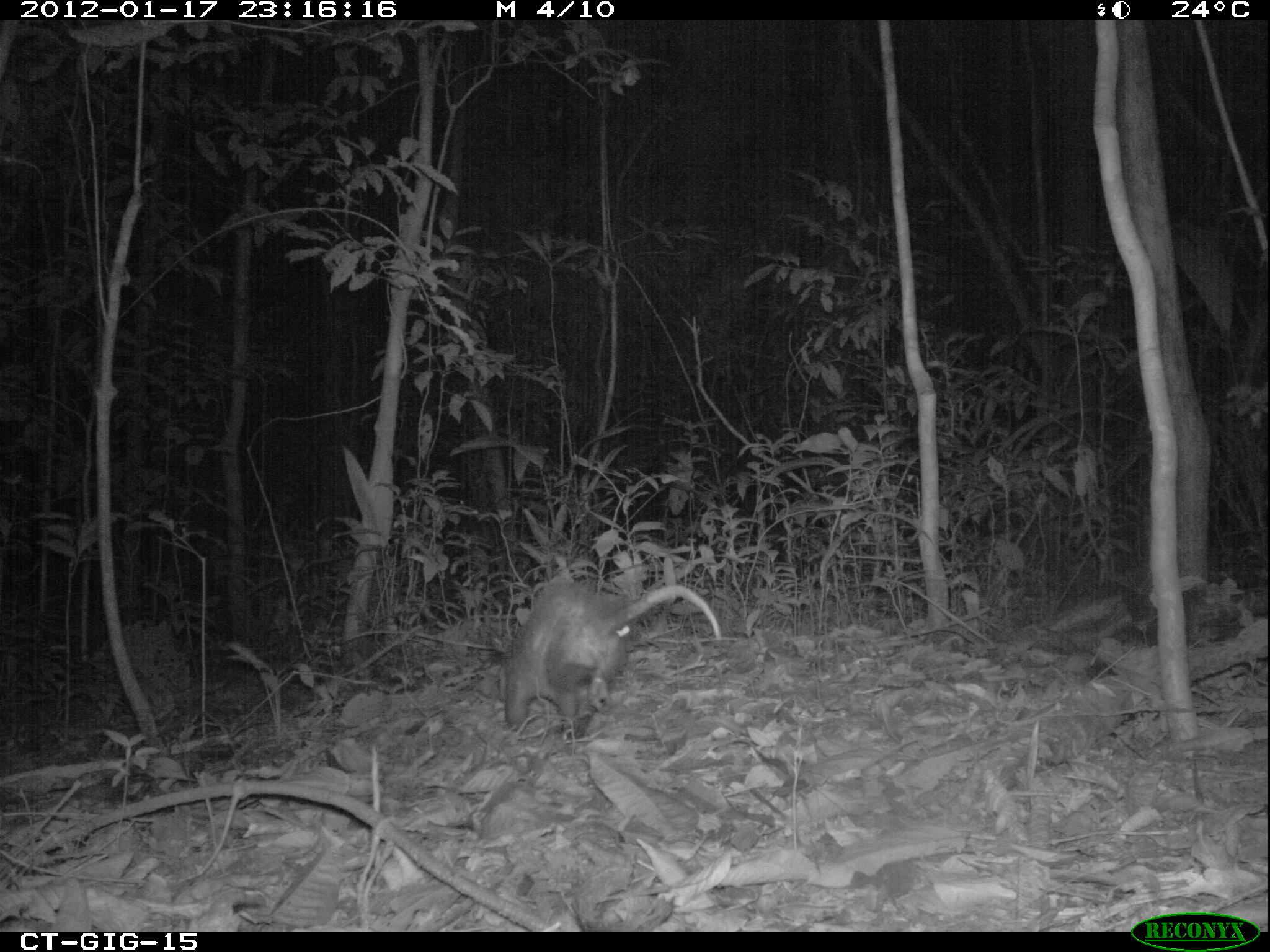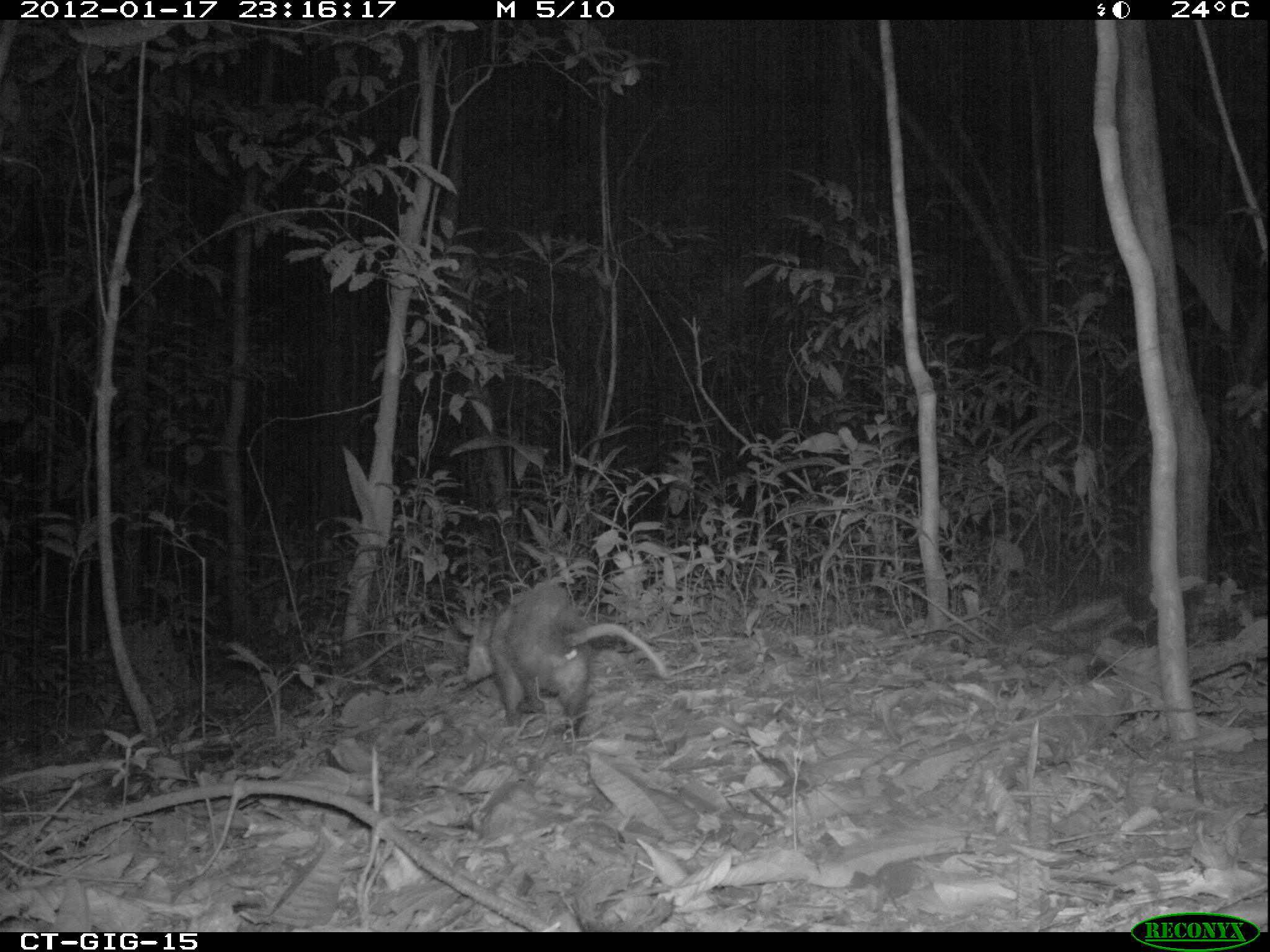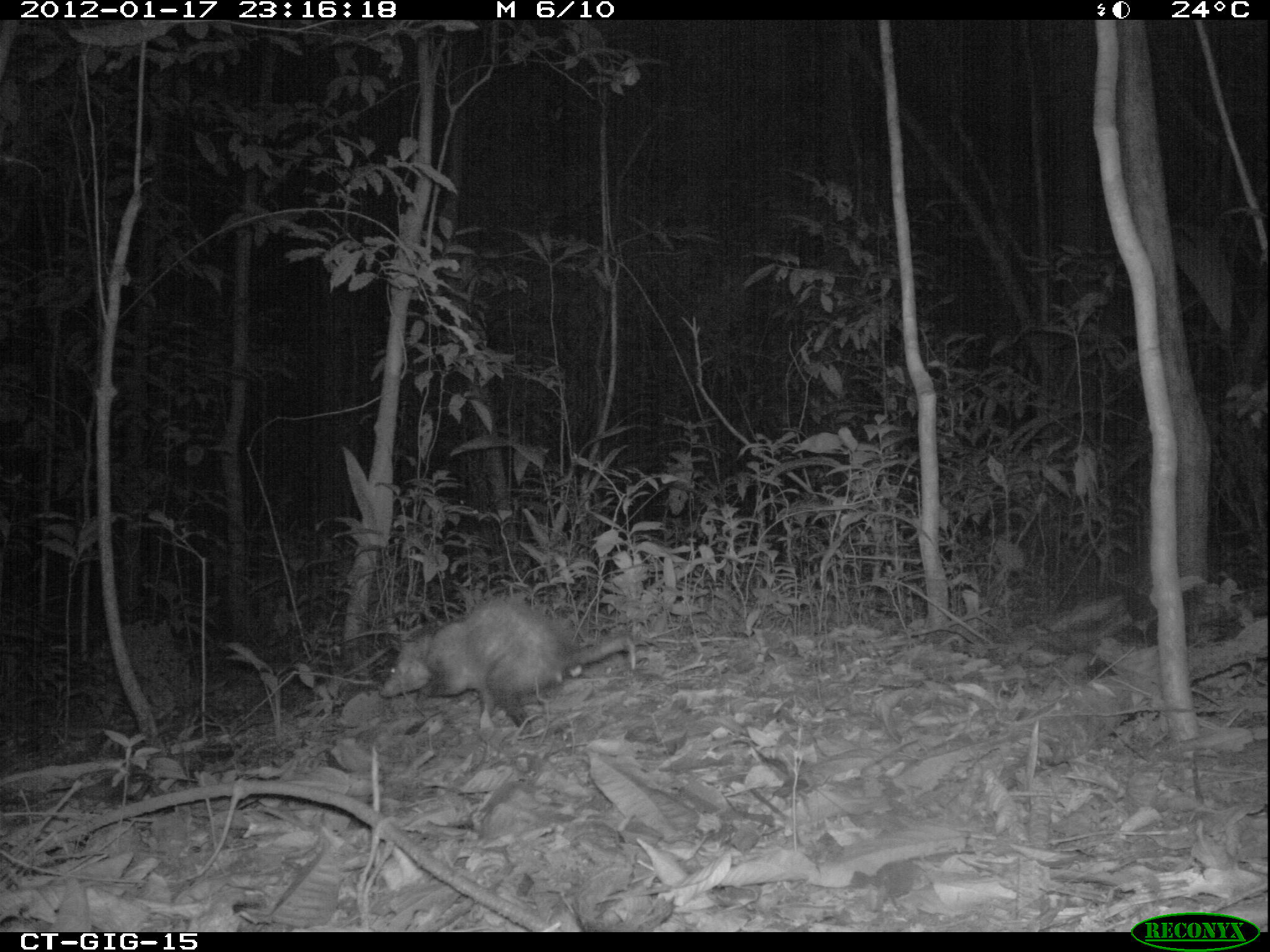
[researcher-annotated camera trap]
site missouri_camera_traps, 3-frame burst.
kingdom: Animalia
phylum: Chordata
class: Mammalia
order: Didelphimorphia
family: Didelphidae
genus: Didelphis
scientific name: Didelphis marsupialis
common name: common opossum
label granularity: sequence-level